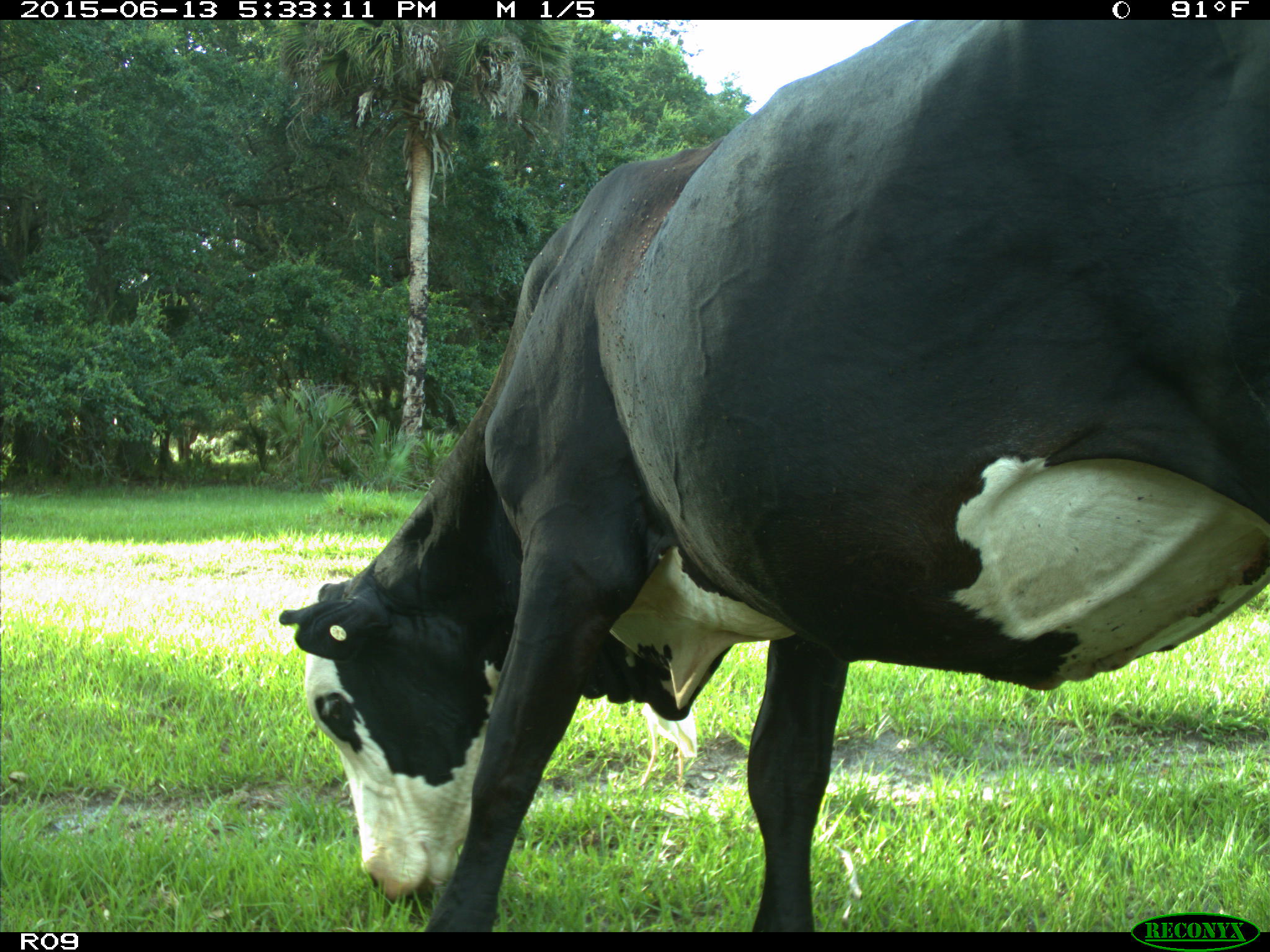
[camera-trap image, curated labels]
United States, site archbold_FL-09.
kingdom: Animalia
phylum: Chordata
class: Mammalia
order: Artiodactyla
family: Bovidae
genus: Bos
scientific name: Bos taurus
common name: domestic cow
Bos taurus (domestic cow).